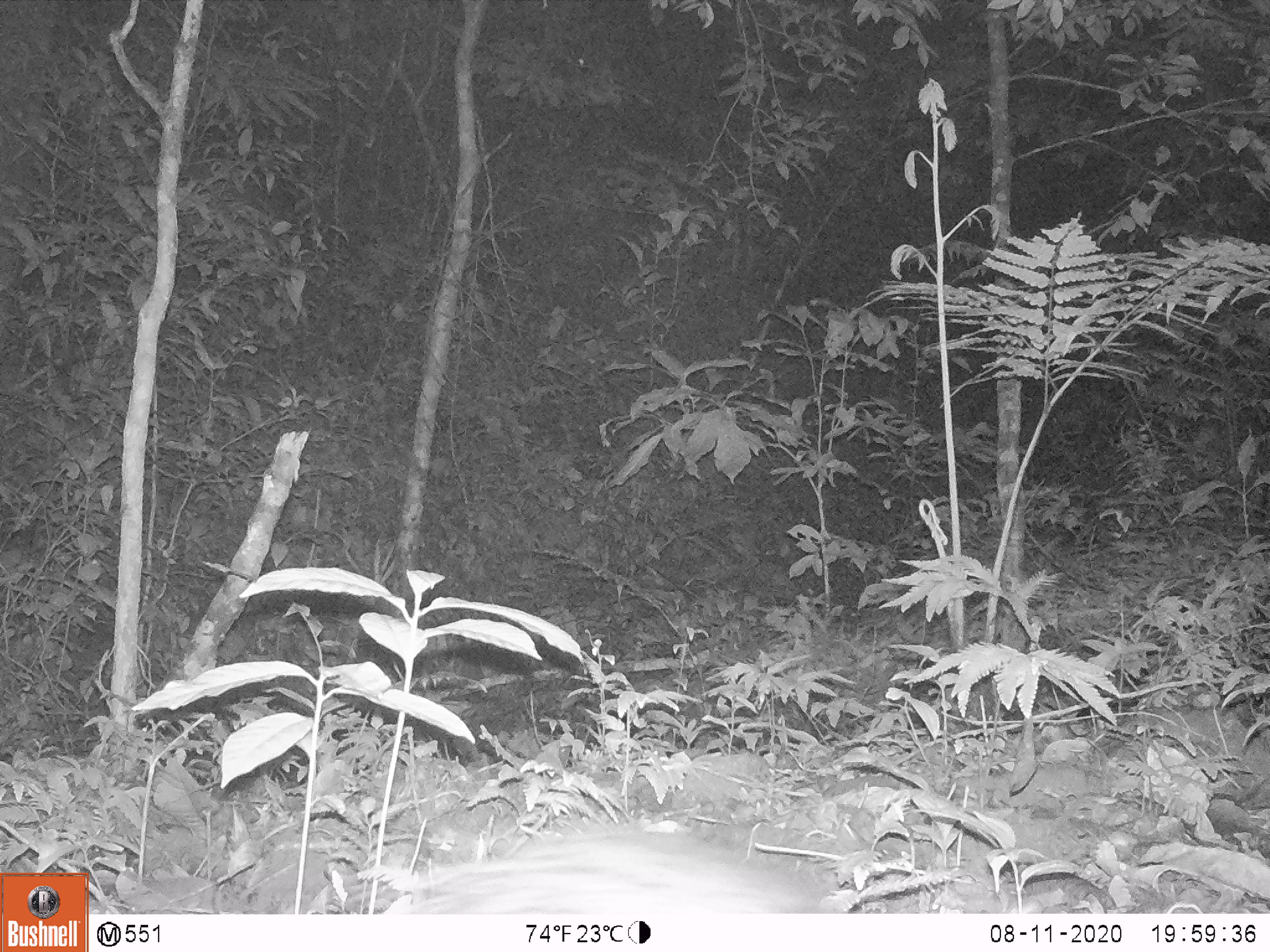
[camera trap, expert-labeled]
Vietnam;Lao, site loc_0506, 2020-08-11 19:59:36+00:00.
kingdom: Animalia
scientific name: Animalia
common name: animal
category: unidentified animal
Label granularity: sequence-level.